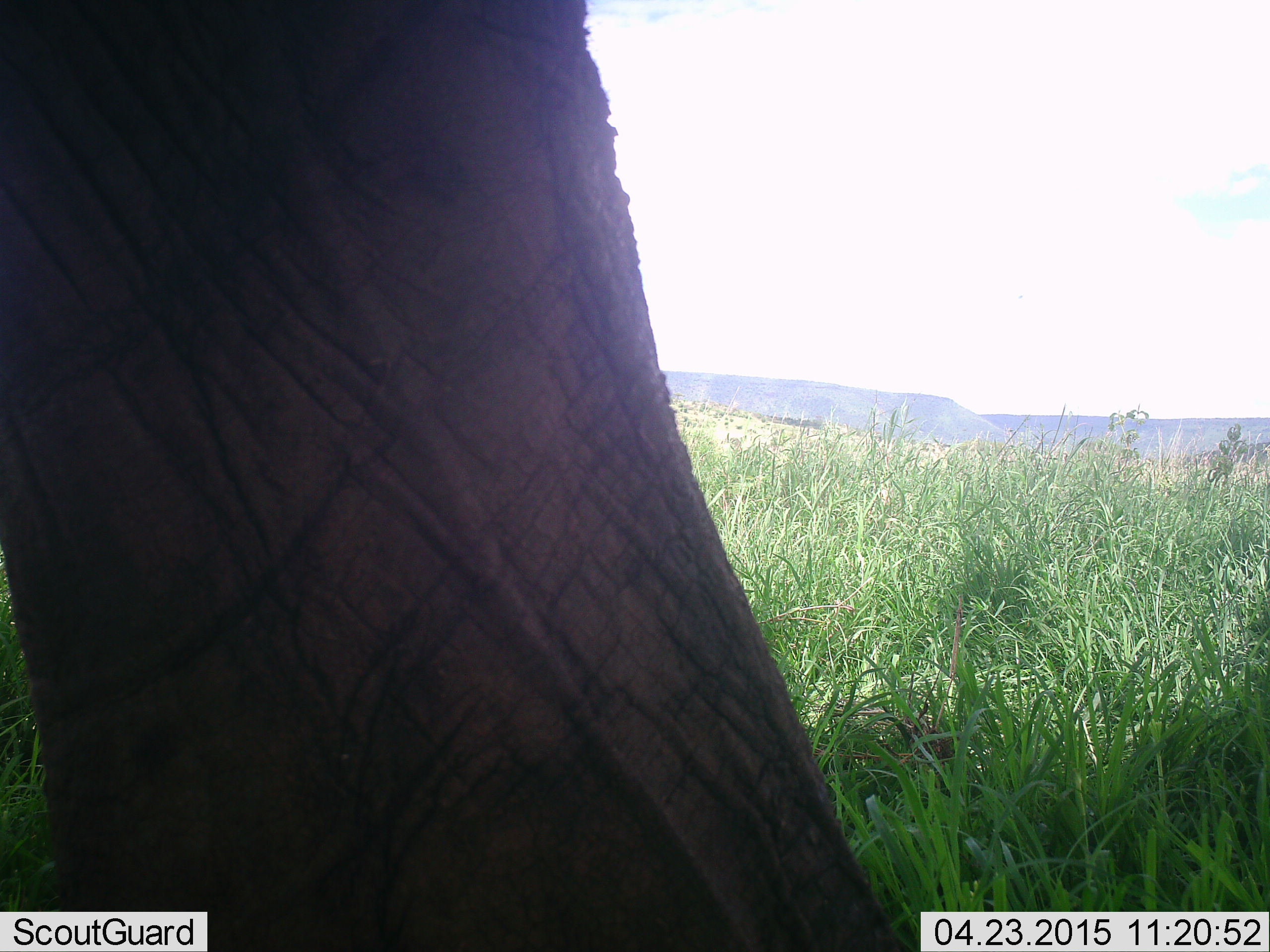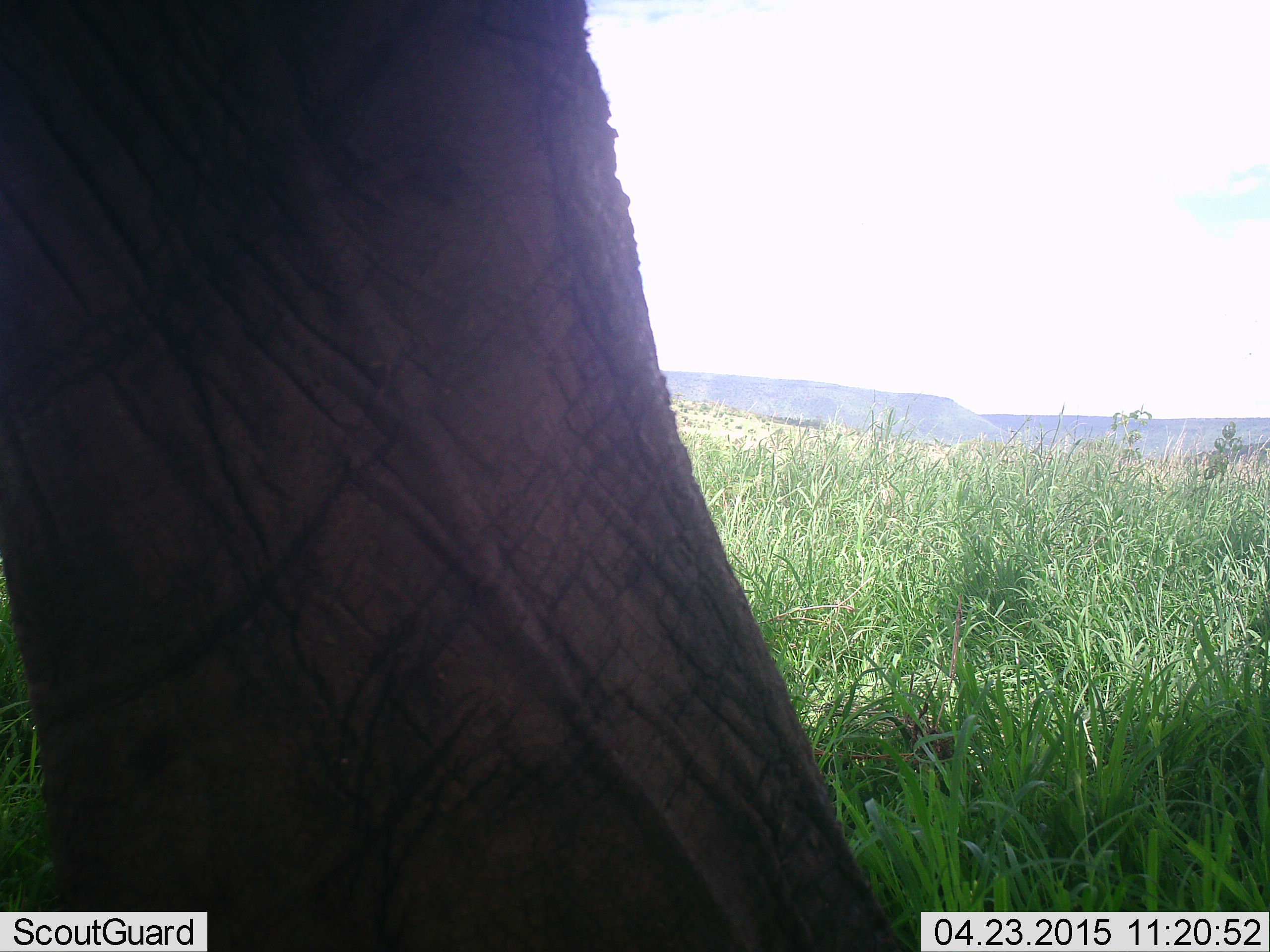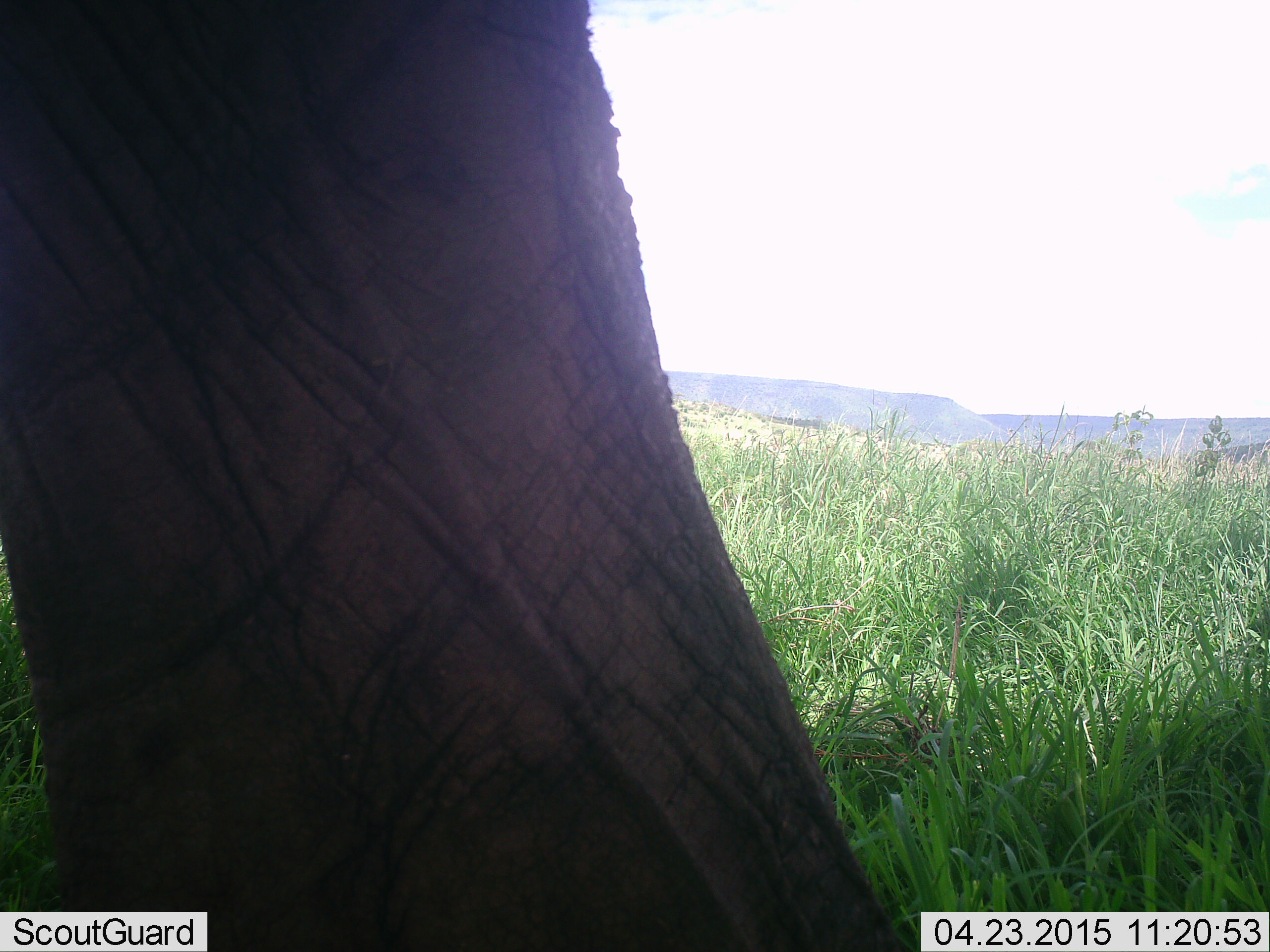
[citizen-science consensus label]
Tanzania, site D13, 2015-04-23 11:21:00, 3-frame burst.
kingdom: Animalia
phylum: Chordata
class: Mammalia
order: Proboscidea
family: Elephantidae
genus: Loxodonta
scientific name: Loxodonta africana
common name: african bush elephant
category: elephant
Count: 1.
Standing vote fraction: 90%.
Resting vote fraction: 0%.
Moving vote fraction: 10%.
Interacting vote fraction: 0%.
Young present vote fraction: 0%.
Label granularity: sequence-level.